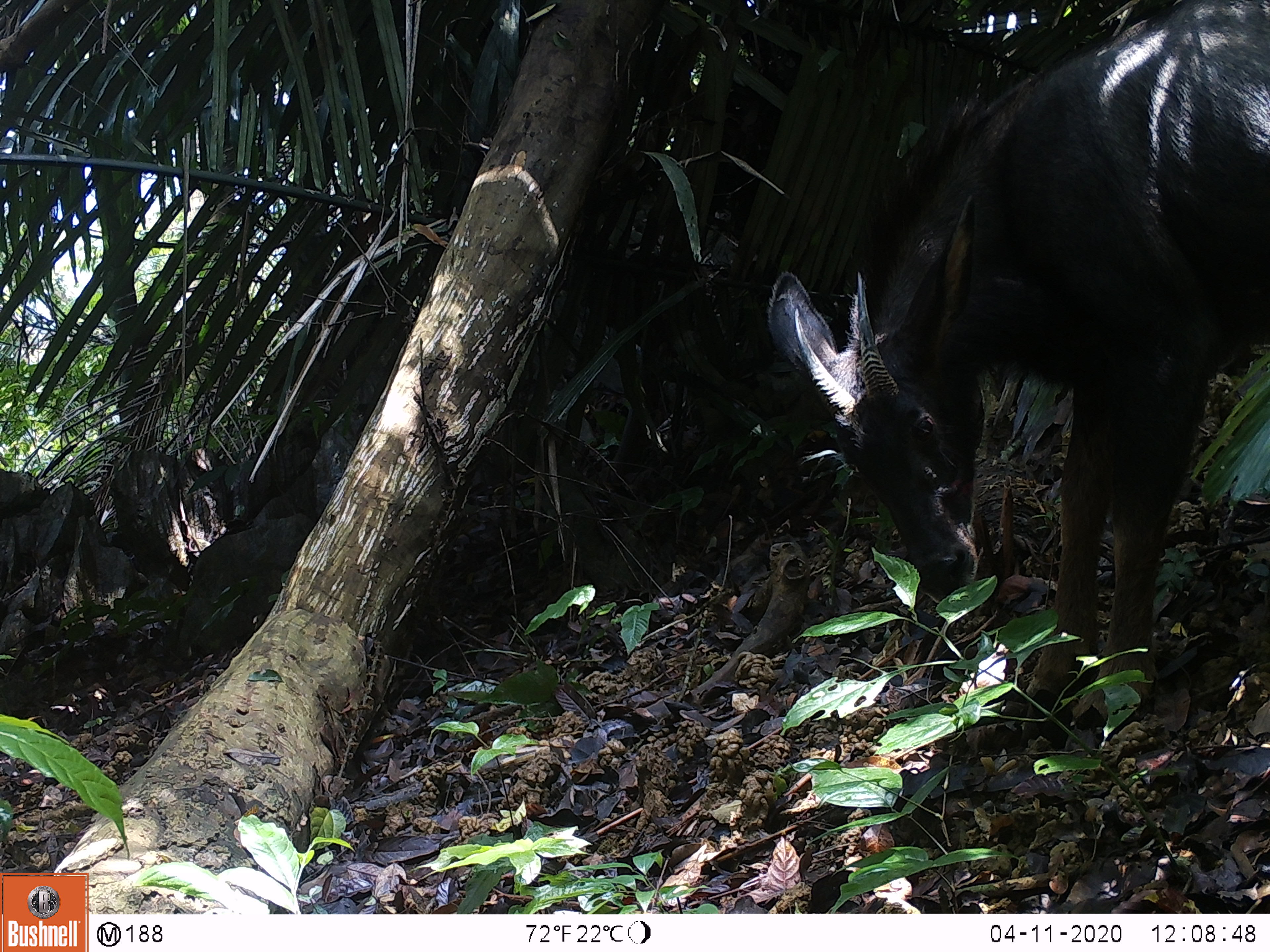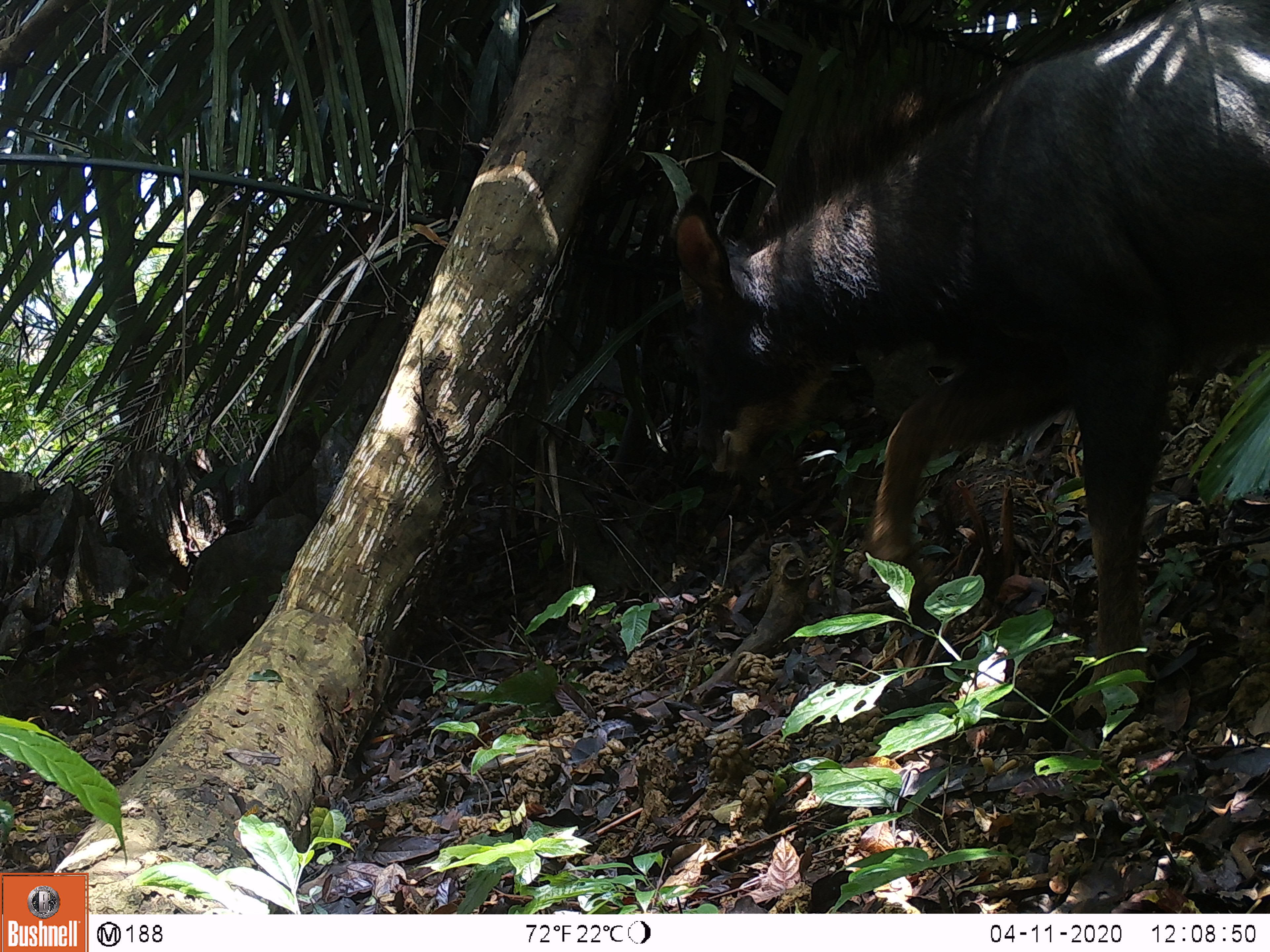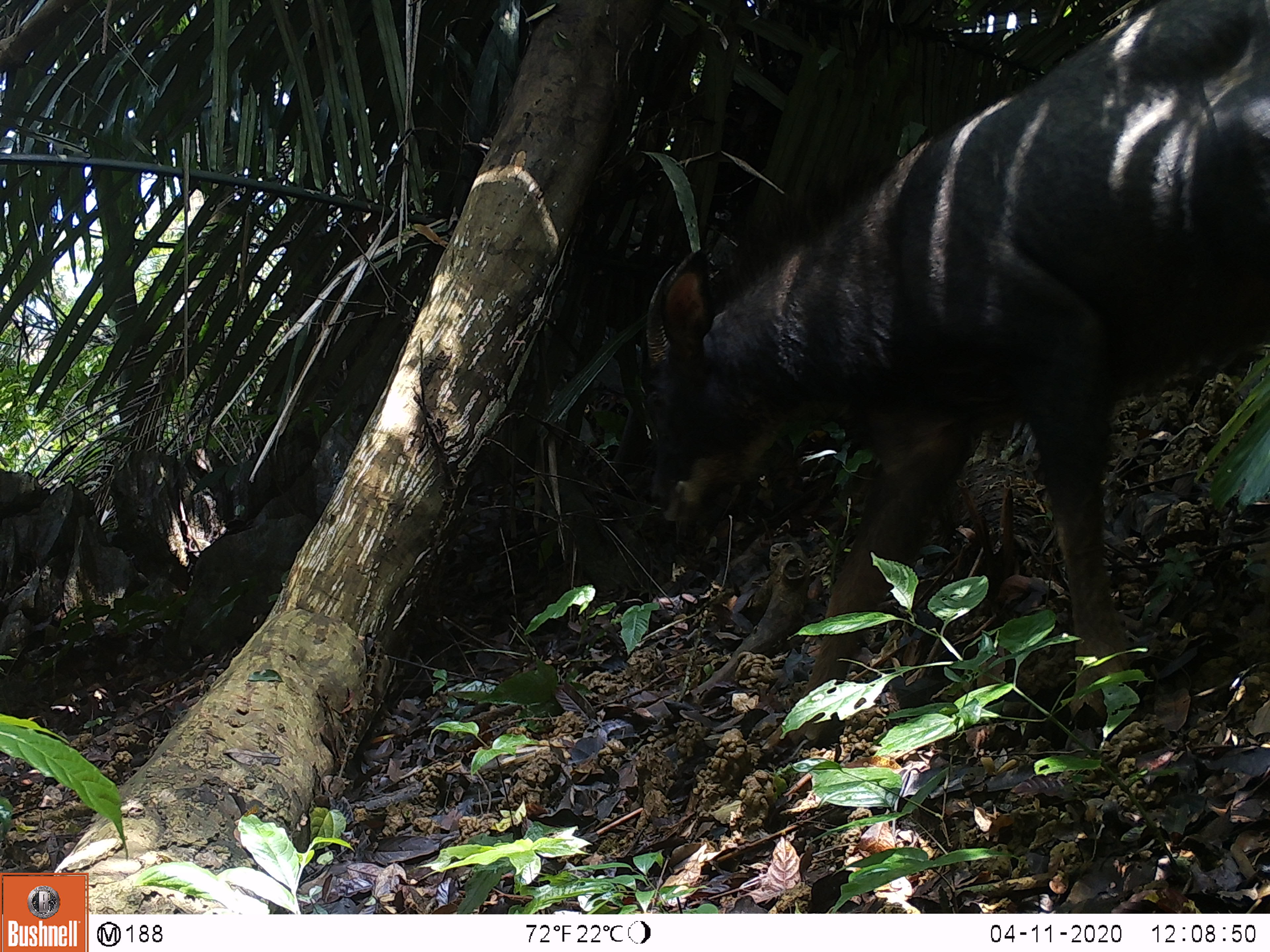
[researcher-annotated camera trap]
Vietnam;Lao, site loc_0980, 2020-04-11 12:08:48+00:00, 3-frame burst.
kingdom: Animalia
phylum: Chordata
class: Mammalia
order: Artiodactyla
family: Bovidae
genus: Capricornis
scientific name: Capricornis sumatraensis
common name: chinese serow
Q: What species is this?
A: Chinese serow (Capricornis sumatraensis).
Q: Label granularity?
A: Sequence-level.